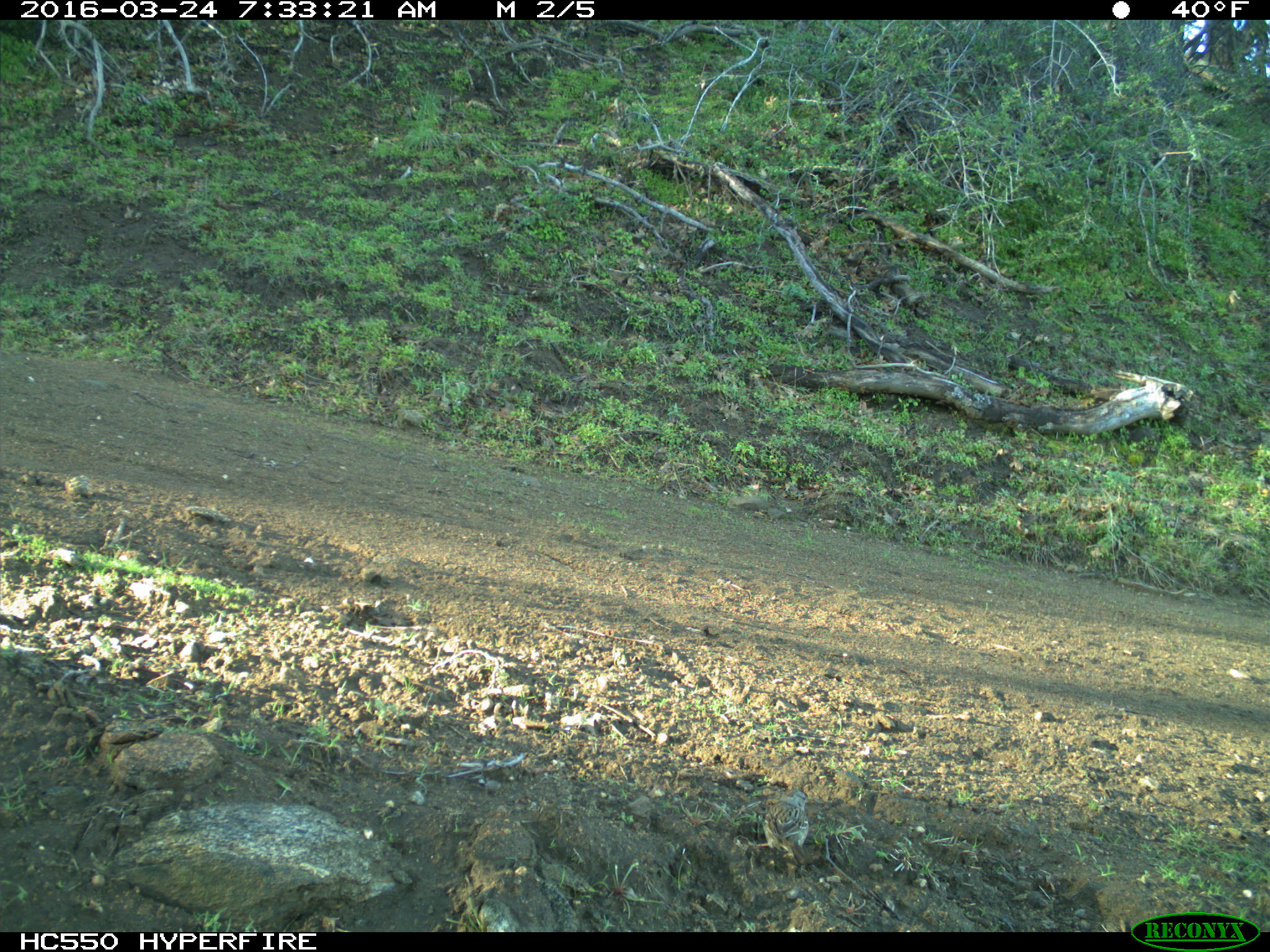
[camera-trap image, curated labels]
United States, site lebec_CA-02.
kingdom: Animalia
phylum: Chordata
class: Aves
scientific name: Aves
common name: birds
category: unidentified bird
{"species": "unidentified bird (birds) (Aves)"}